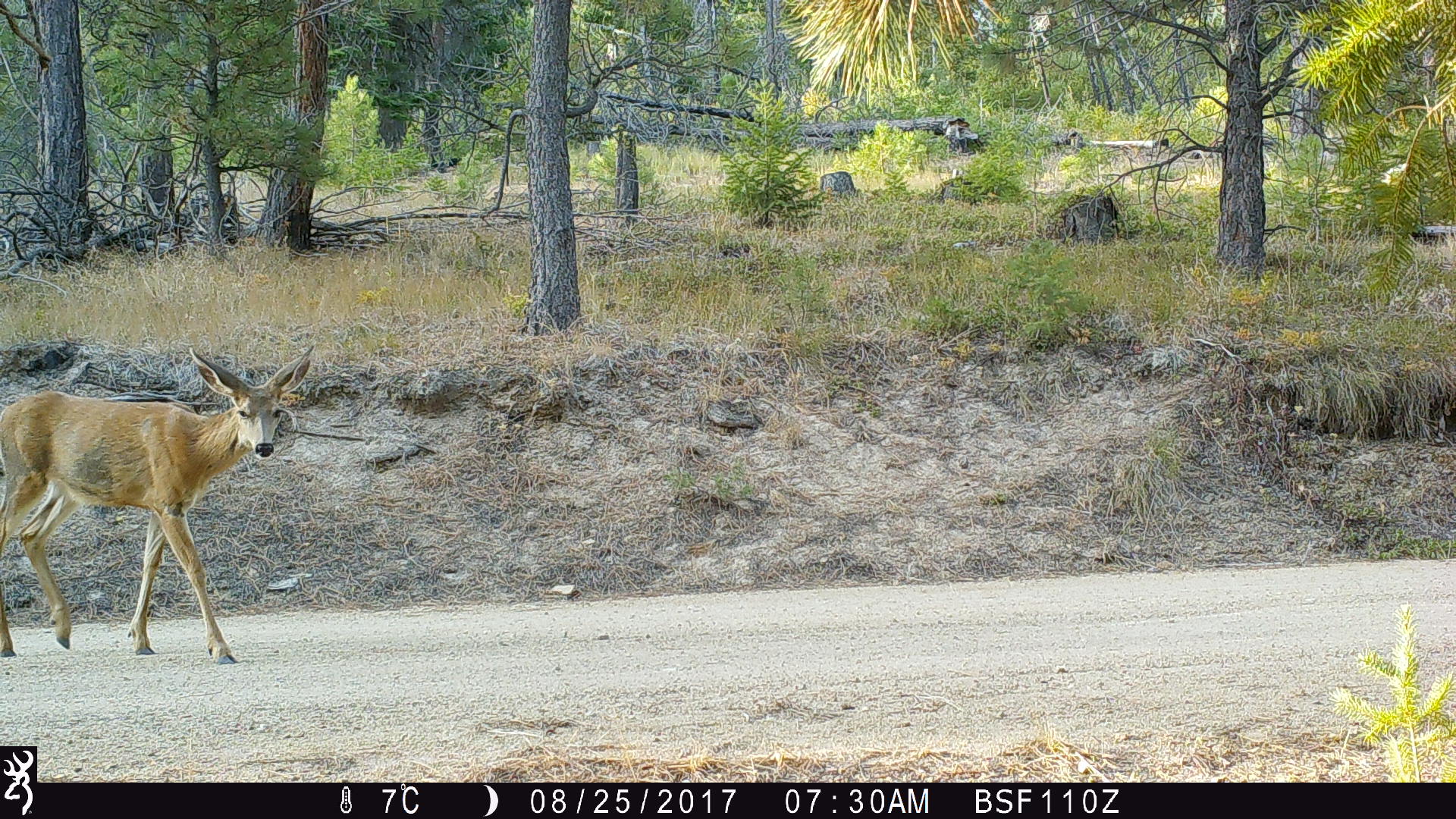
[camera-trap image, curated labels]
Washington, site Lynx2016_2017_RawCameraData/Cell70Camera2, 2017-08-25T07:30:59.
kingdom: Animalia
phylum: Chordata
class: Mammalia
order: Artiodactyla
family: Cervidae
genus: Odocoileus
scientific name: Odocoileus hemionus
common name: mule deer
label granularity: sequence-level